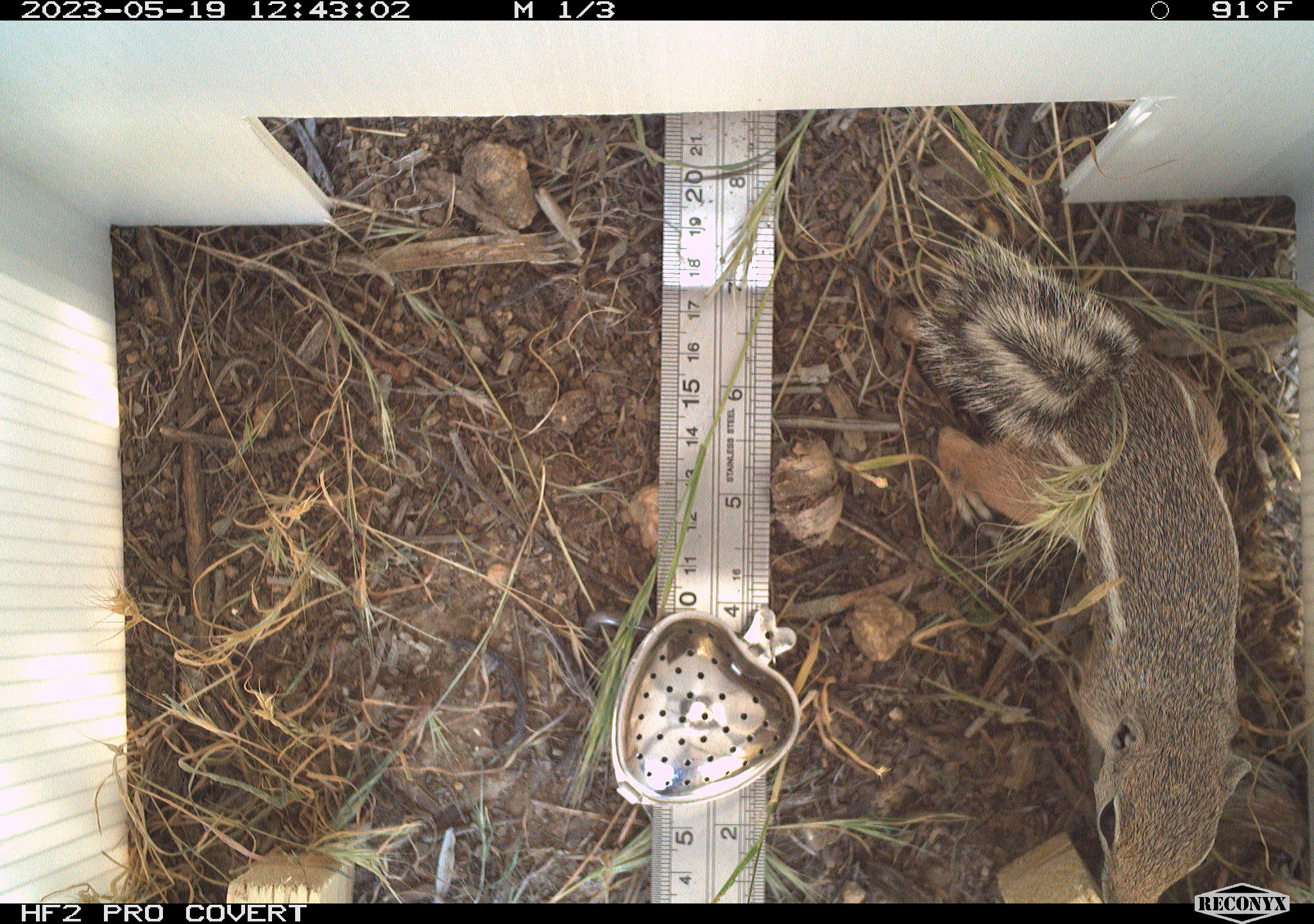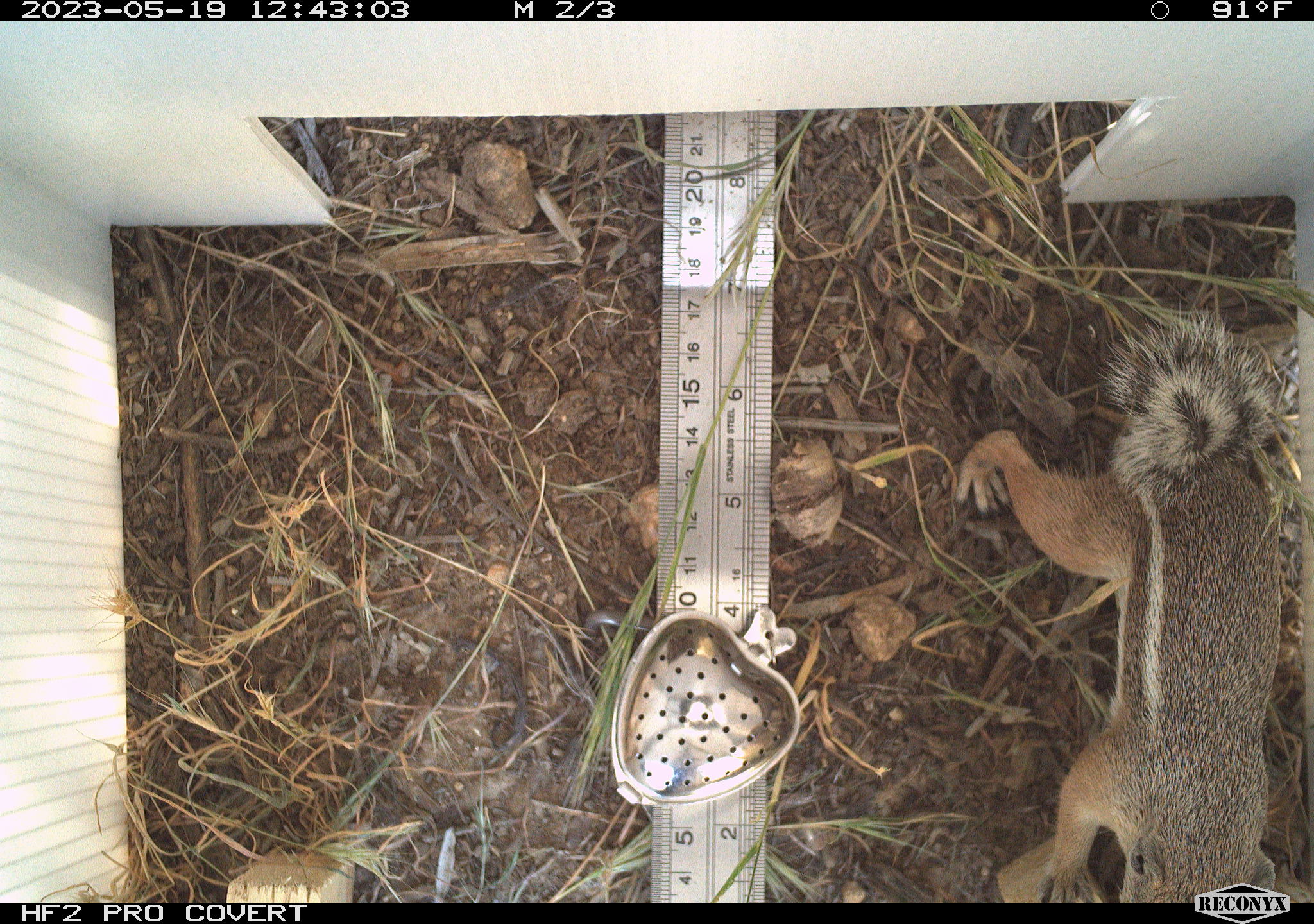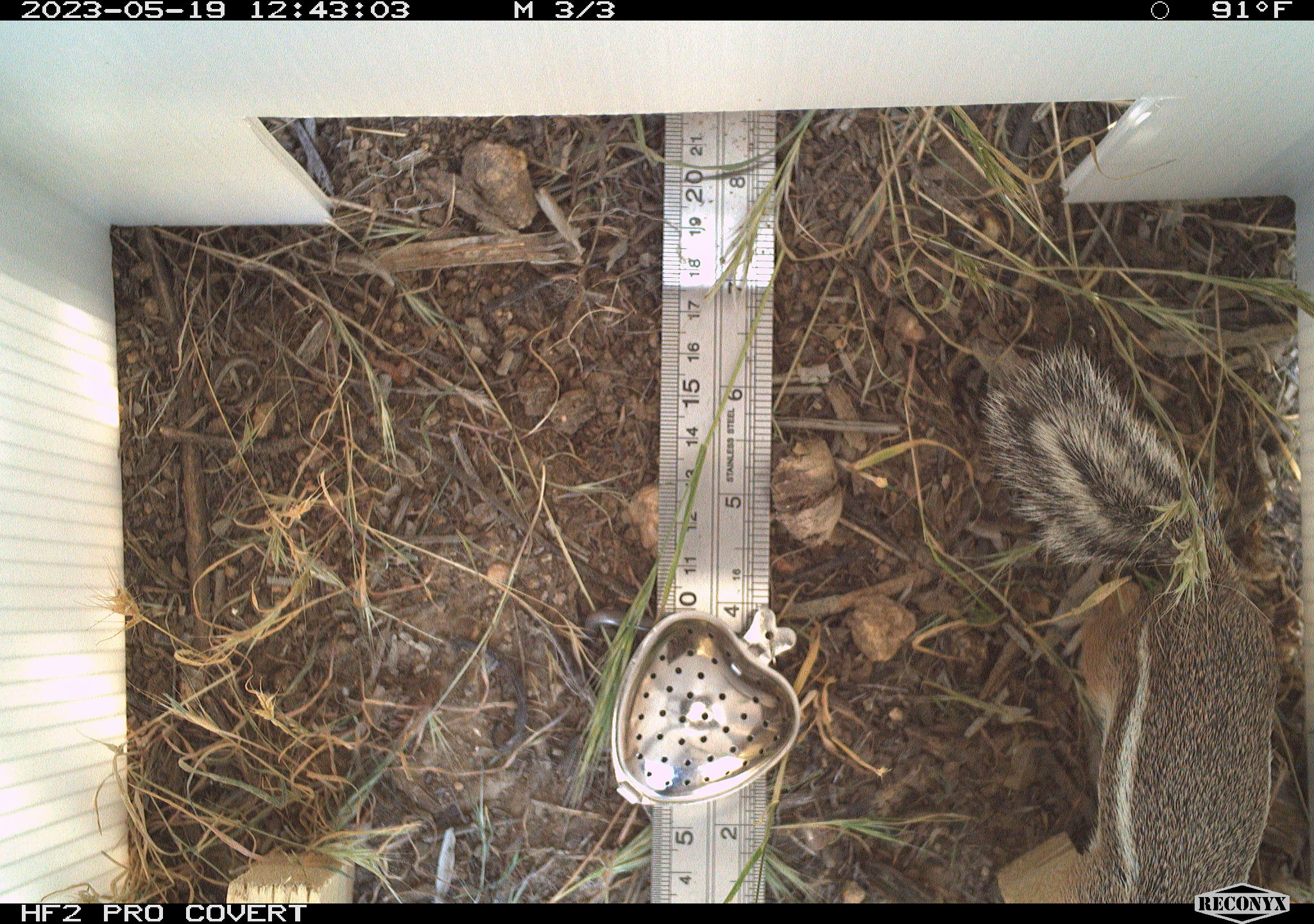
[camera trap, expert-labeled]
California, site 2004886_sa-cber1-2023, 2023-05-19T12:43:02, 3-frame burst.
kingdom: Animalia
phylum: Chordata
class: Mammalia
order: Rodentia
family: Sciuridae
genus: Ammospermophilus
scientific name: Ammospermophilus leucurus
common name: white-tailed antelope squirrel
White-tailed antelope squirrel (Ammospermophilus leucurus).